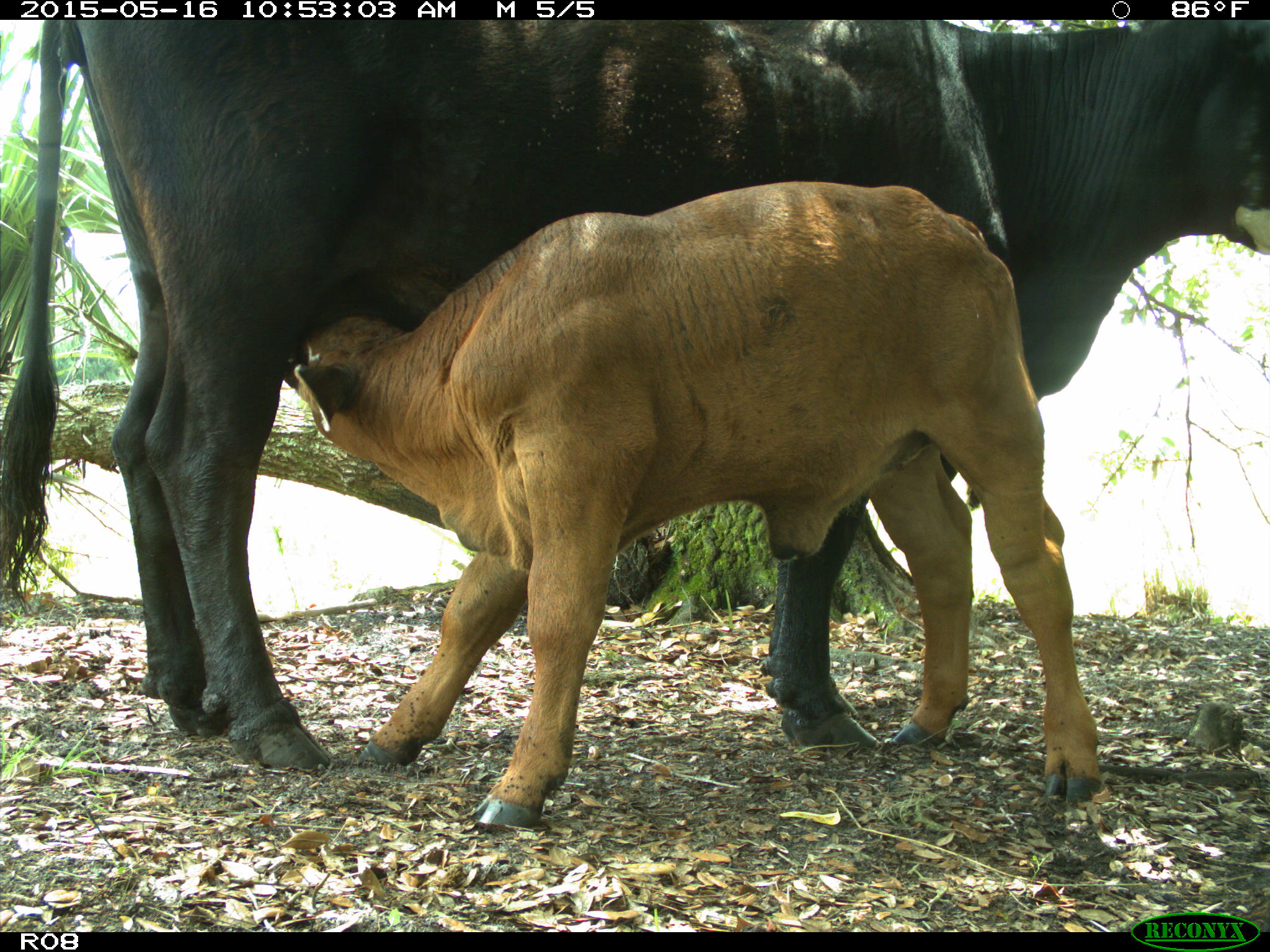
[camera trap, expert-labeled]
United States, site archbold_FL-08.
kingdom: Animalia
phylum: Chordata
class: Mammalia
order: Artiodactyla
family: Bovidae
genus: Bos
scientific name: Bos taurus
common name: domestic cow